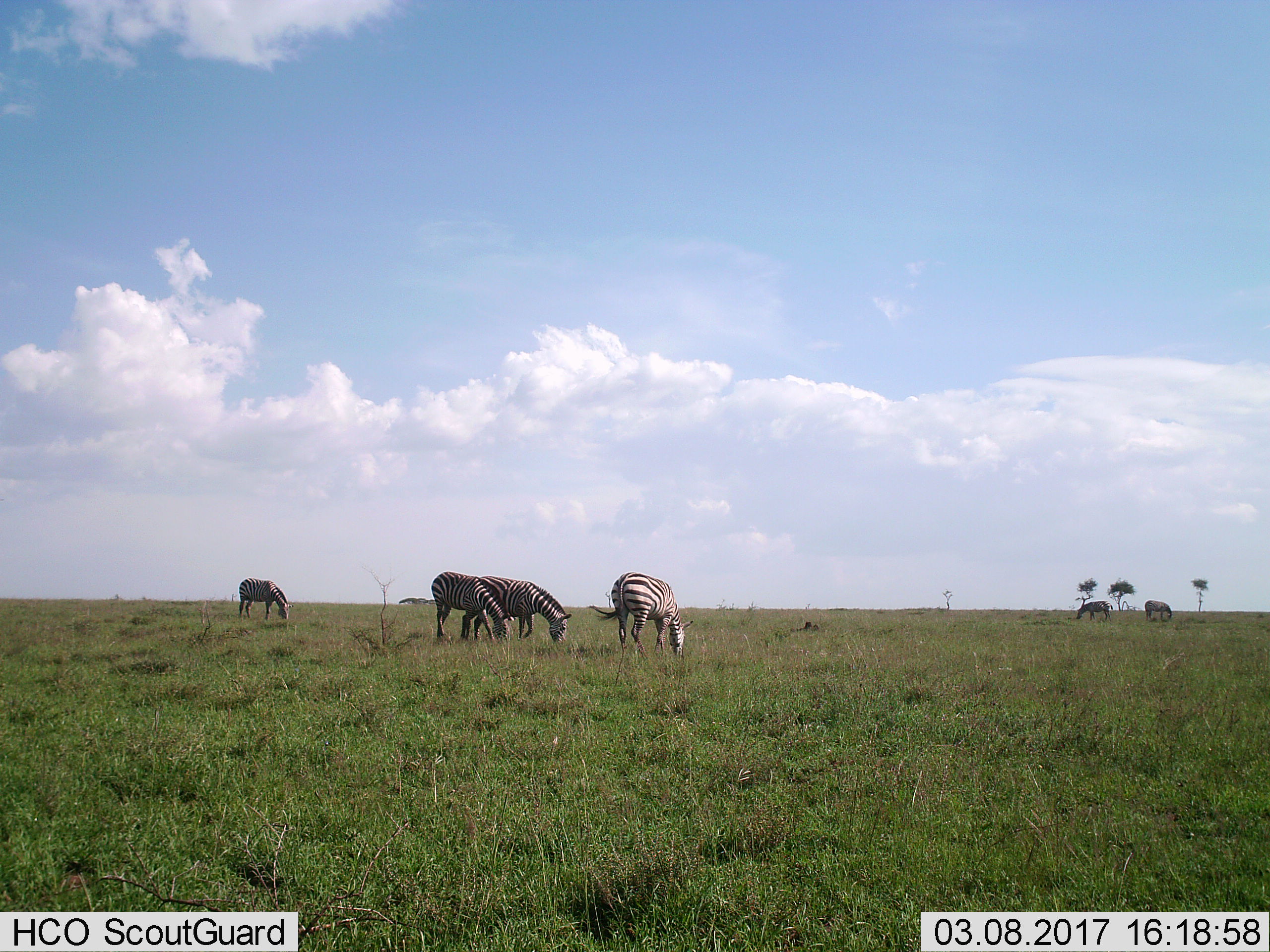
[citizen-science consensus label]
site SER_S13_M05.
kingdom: Animalia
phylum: Chordata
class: Mammalia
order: Perissodactyla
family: Equidae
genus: Equus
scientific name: Equus quagga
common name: plains zebra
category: zebraplains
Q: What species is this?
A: Zebraplains (plains zebra) (Equus quagga).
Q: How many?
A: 6.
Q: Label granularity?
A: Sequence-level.